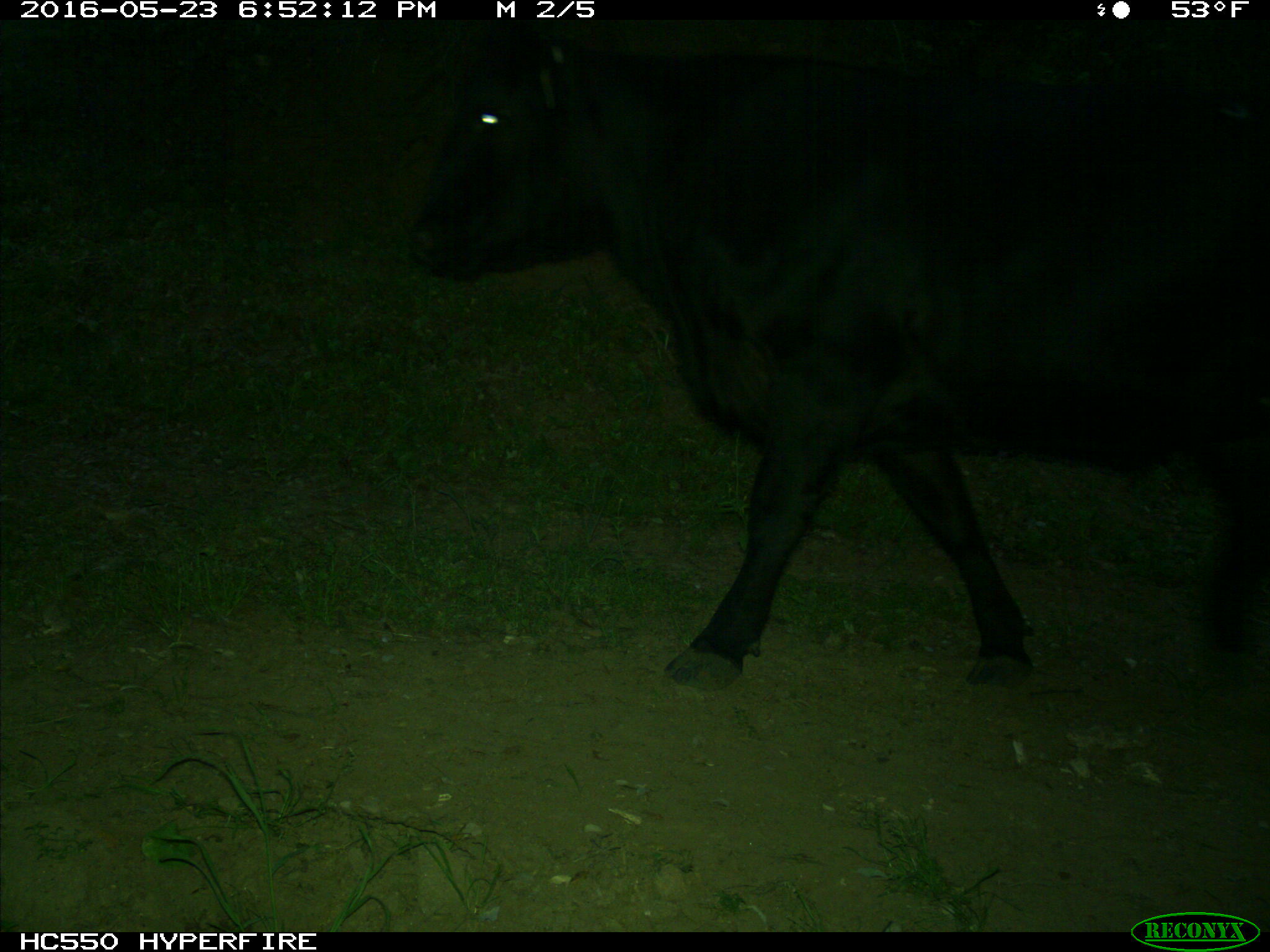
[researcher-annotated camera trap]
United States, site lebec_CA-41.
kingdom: Animalia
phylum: Chordata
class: Mammalia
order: Artiodactyla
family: Bovidae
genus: Bos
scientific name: Bos taurus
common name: domestic cow